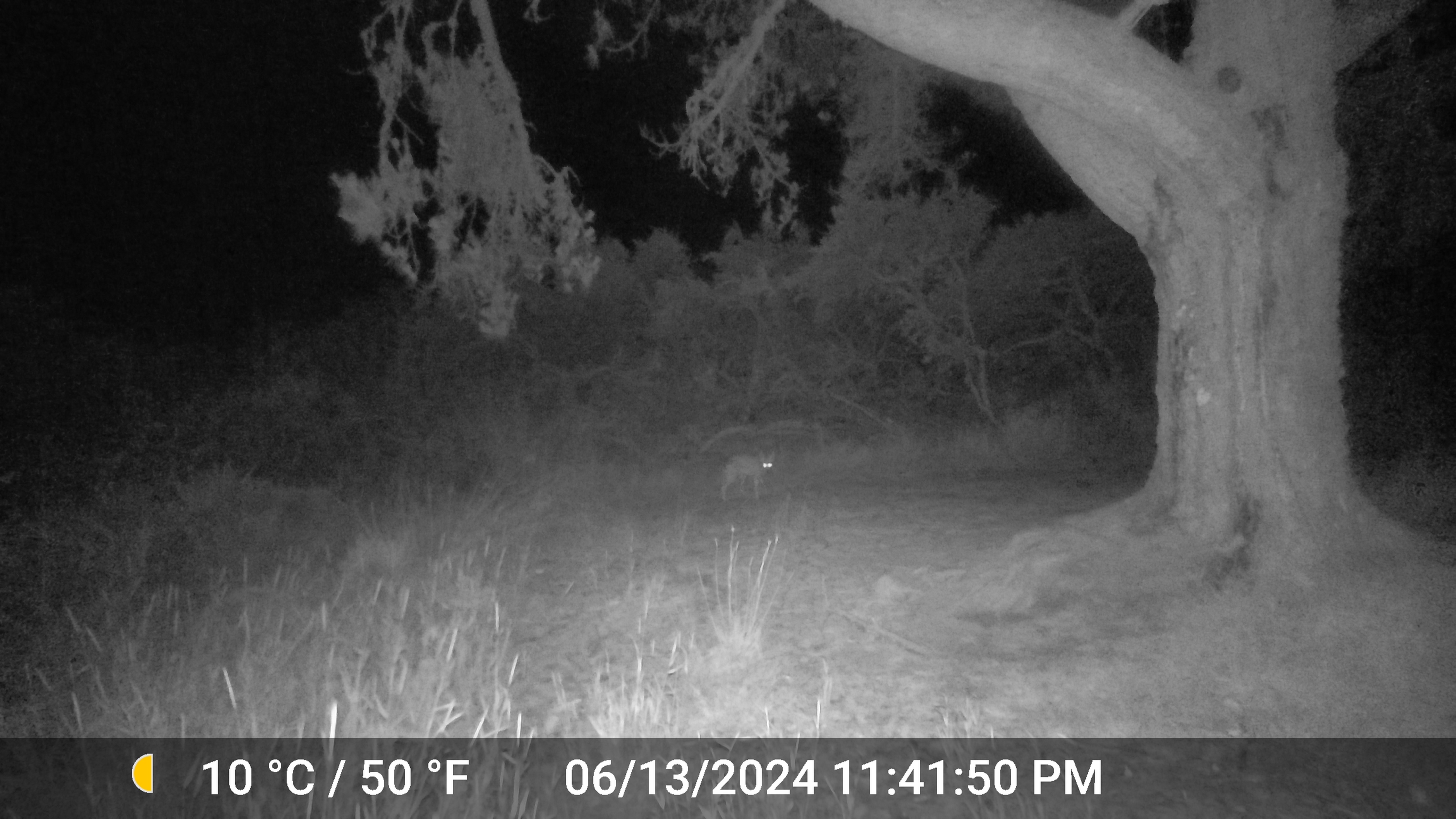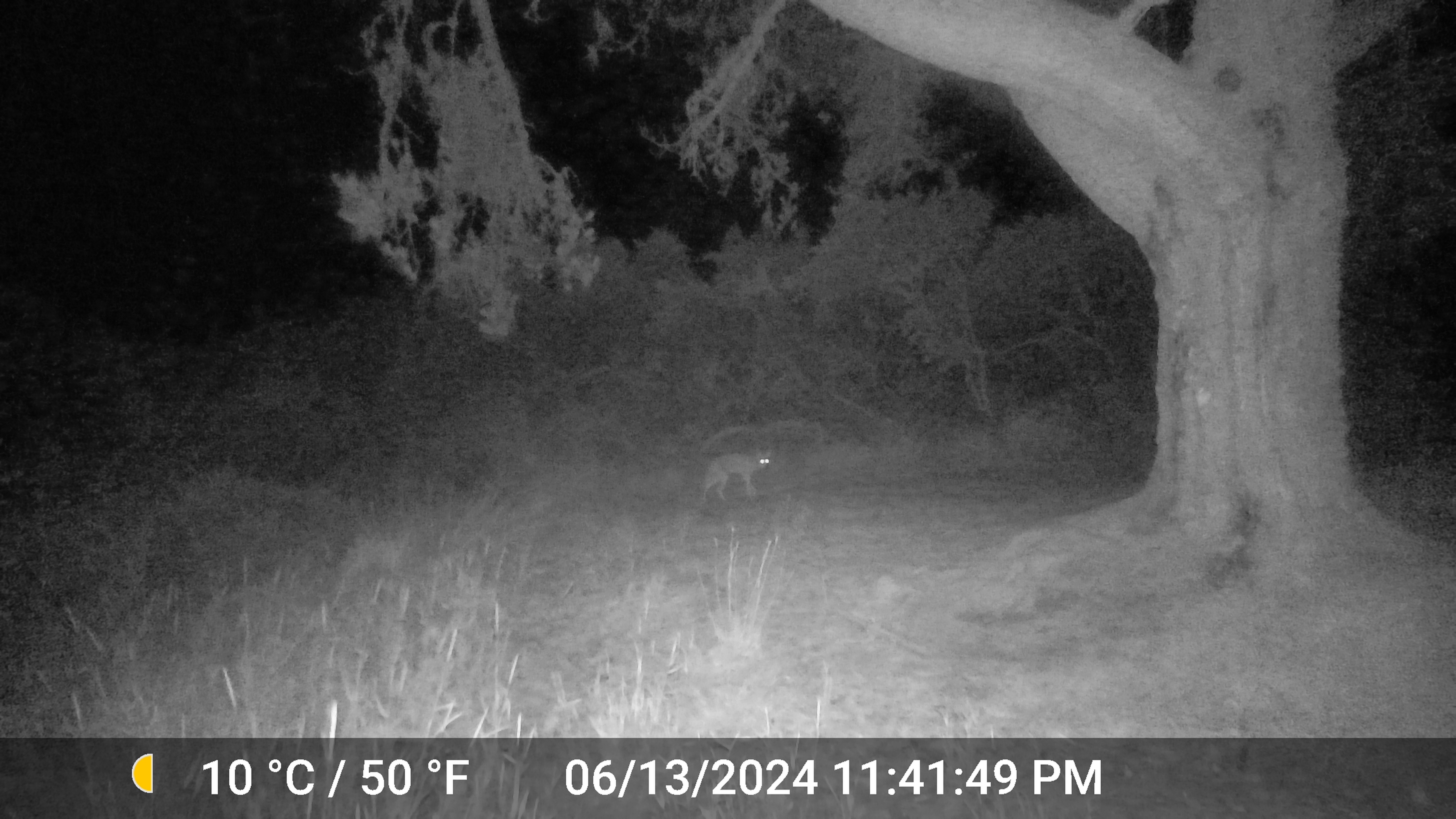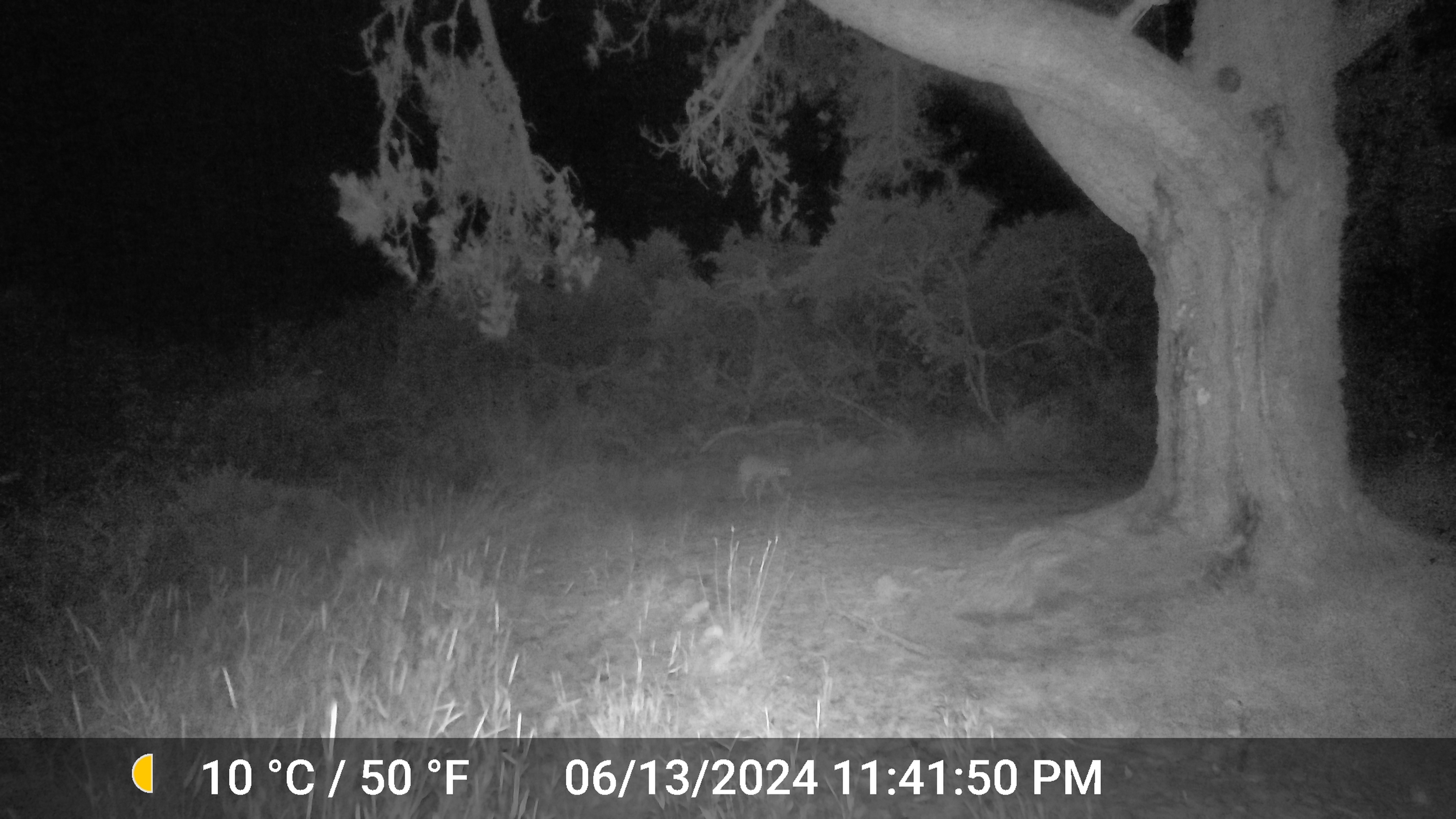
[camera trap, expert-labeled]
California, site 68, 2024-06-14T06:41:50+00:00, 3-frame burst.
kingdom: Animalia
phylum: Chordata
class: Mammalia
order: Carnivora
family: Canidae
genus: Canis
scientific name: Canis latrans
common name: coyote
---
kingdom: Animalia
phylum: Chordata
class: Mammalia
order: Lagomorpha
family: Leporidae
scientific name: Leporidae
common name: rabbit